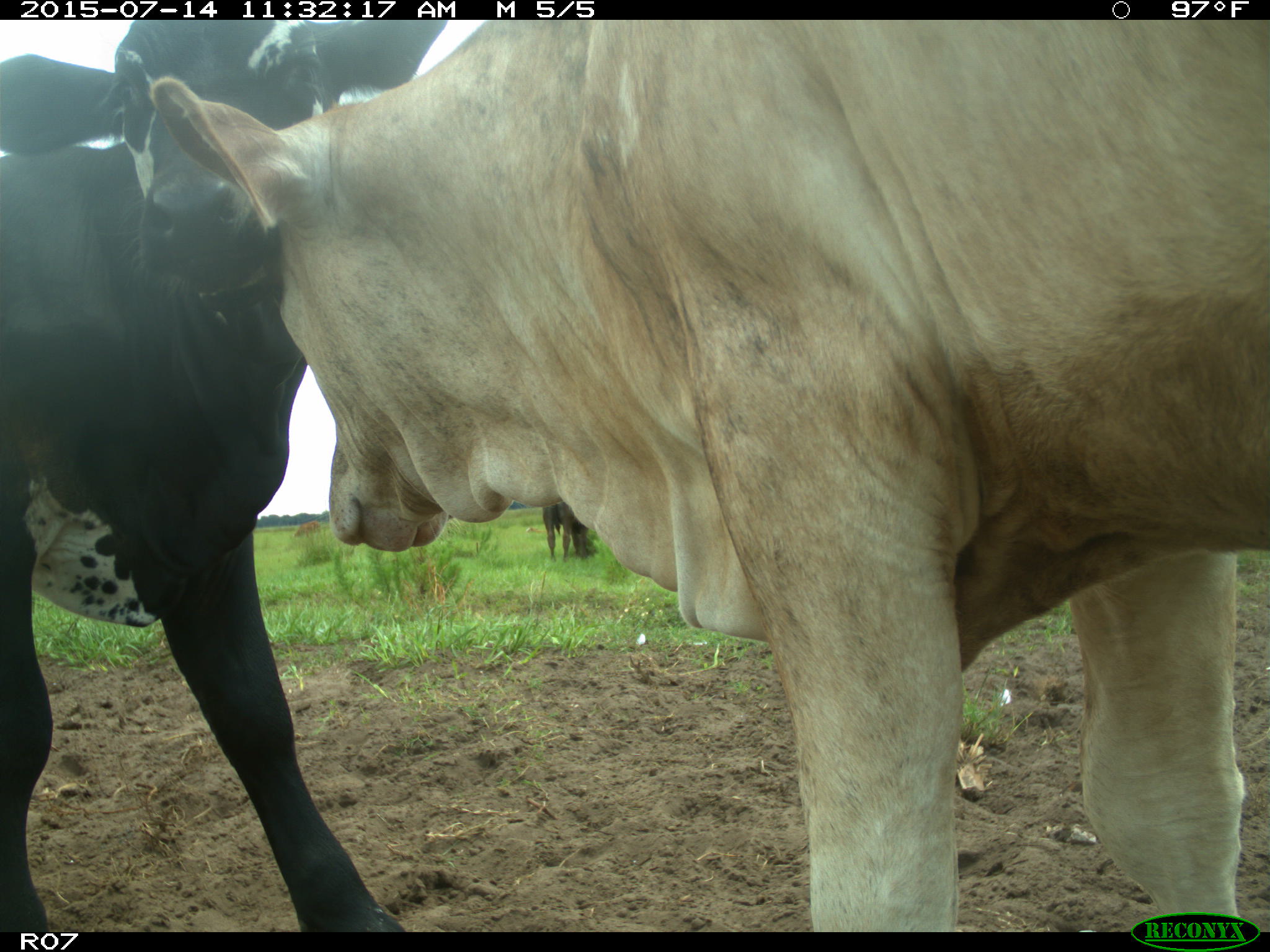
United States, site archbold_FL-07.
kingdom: Animalia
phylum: Chordata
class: Mammalia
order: Artiodactyla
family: Bovidae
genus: Bos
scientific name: Bos taurus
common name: domestic cow